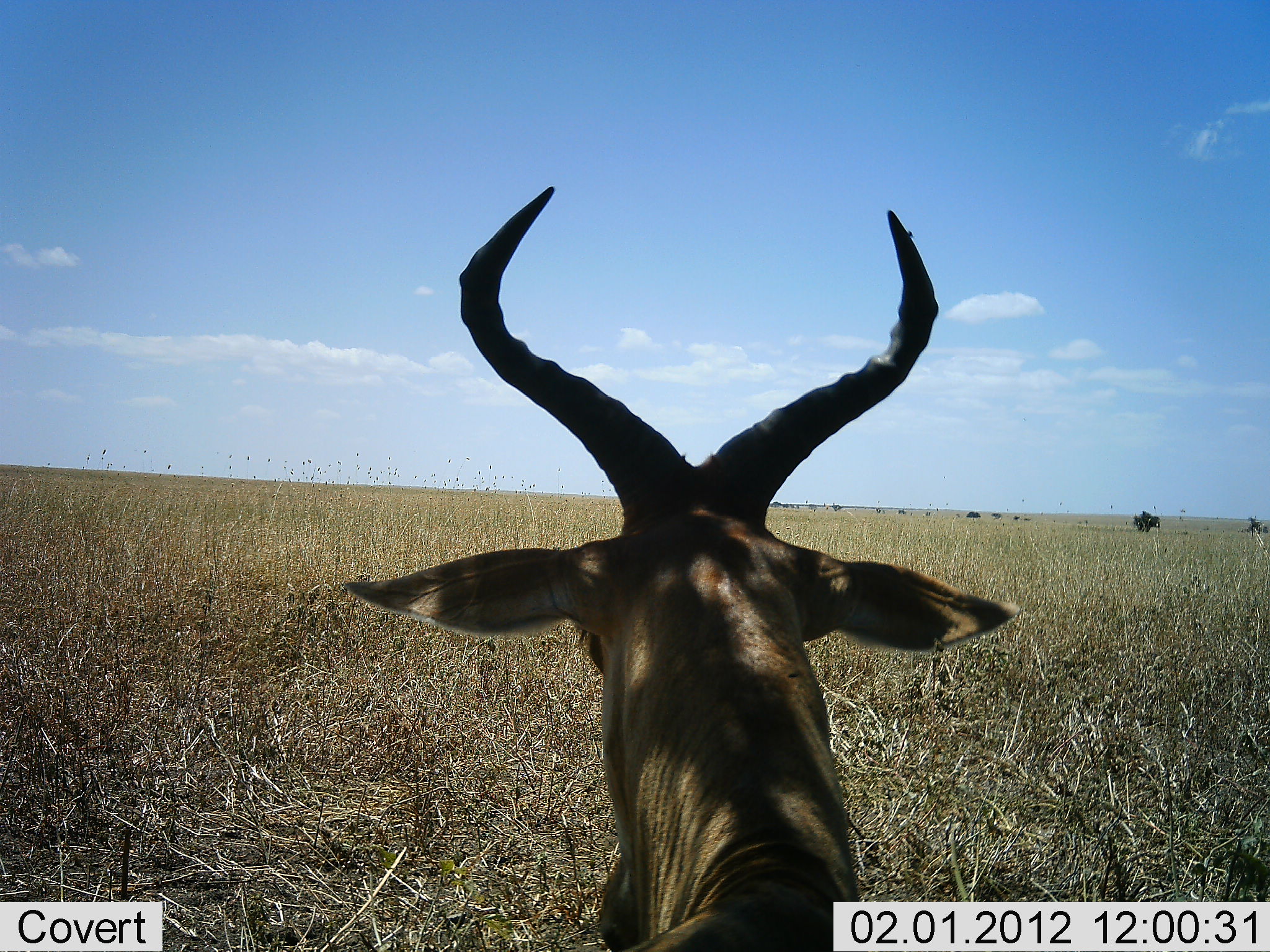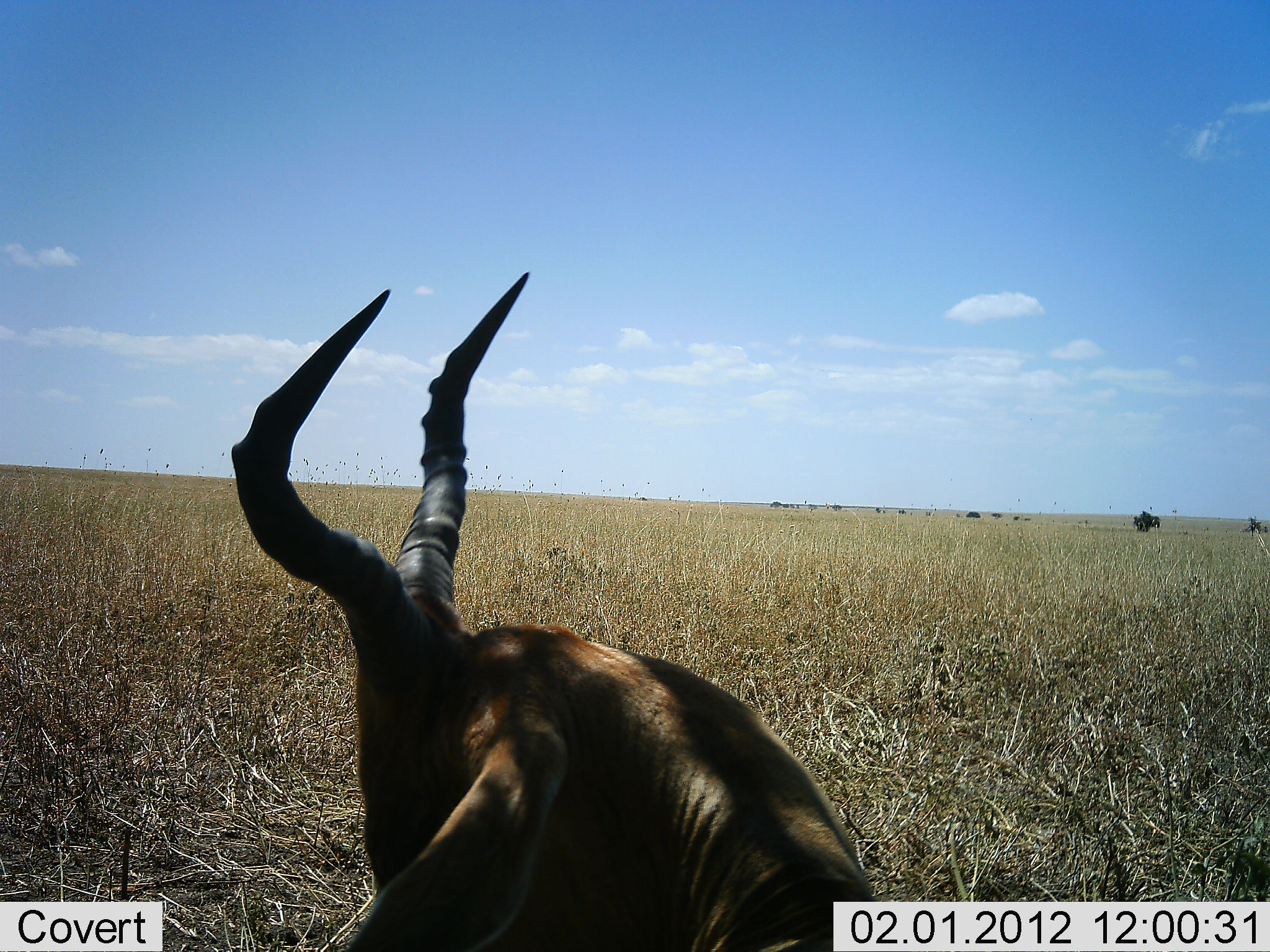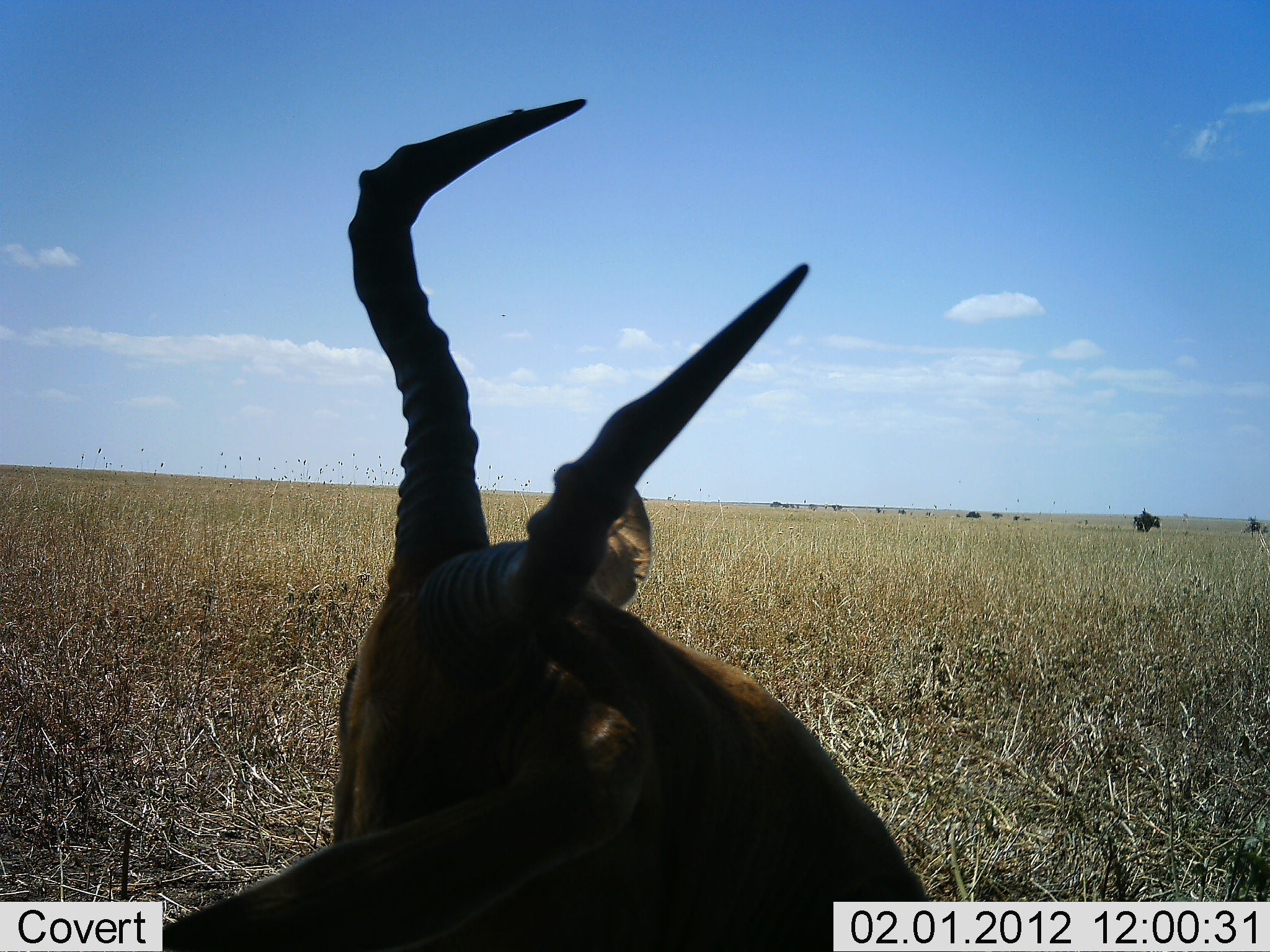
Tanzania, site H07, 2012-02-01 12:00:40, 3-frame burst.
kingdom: Animalia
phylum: Chordata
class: Mammalia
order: Artiodactyla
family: Bovidae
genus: Alcelaphus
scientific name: Alcelaphus buselaphus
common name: hartebeest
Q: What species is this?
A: Hartebeest (Alcelaphus buselaphus).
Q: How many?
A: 1.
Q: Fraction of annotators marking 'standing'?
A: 15%.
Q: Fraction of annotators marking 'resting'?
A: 85%.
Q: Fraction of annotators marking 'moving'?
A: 0%.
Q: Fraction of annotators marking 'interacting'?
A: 0%.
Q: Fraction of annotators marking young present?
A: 0%.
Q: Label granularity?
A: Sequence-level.